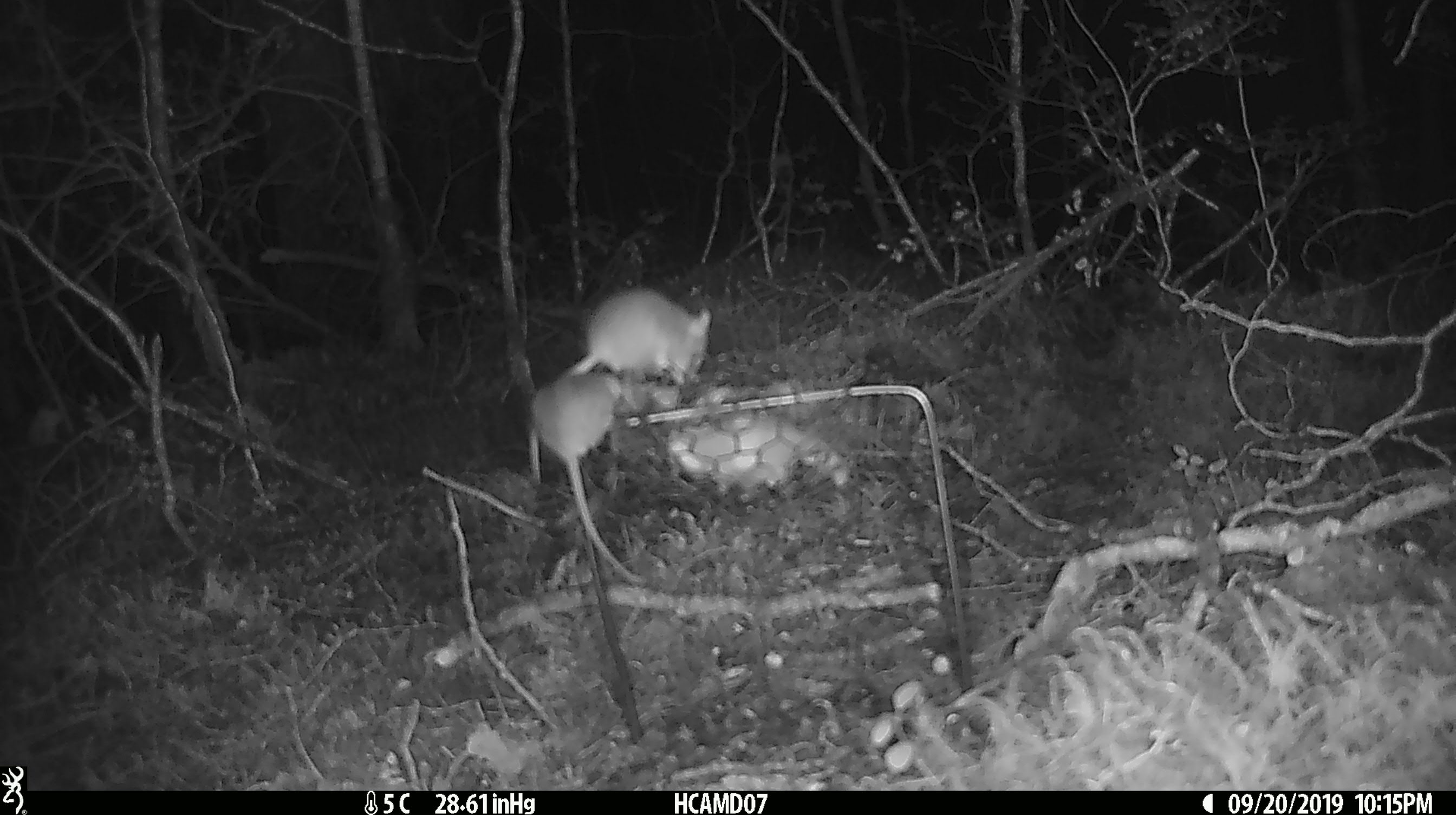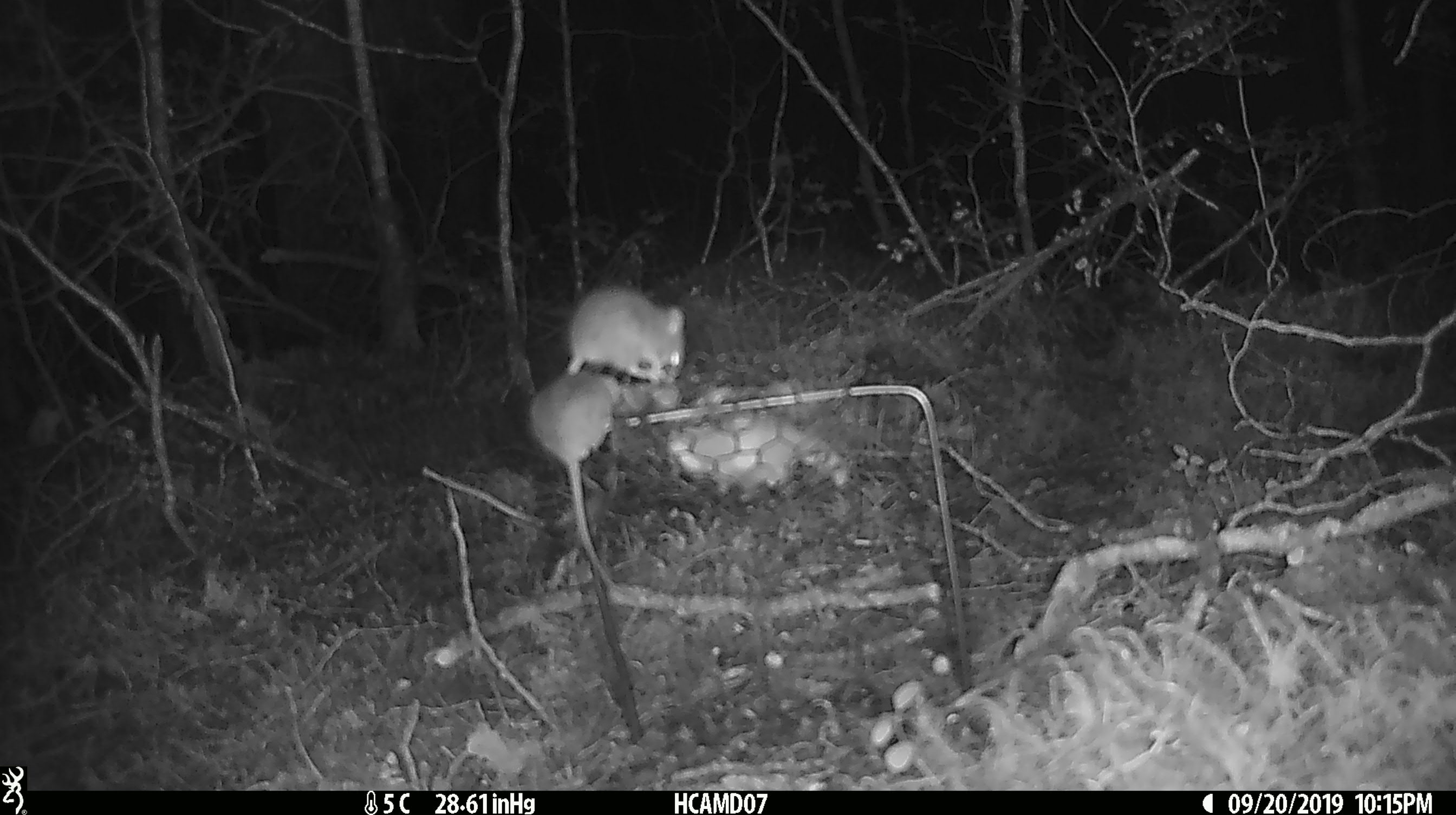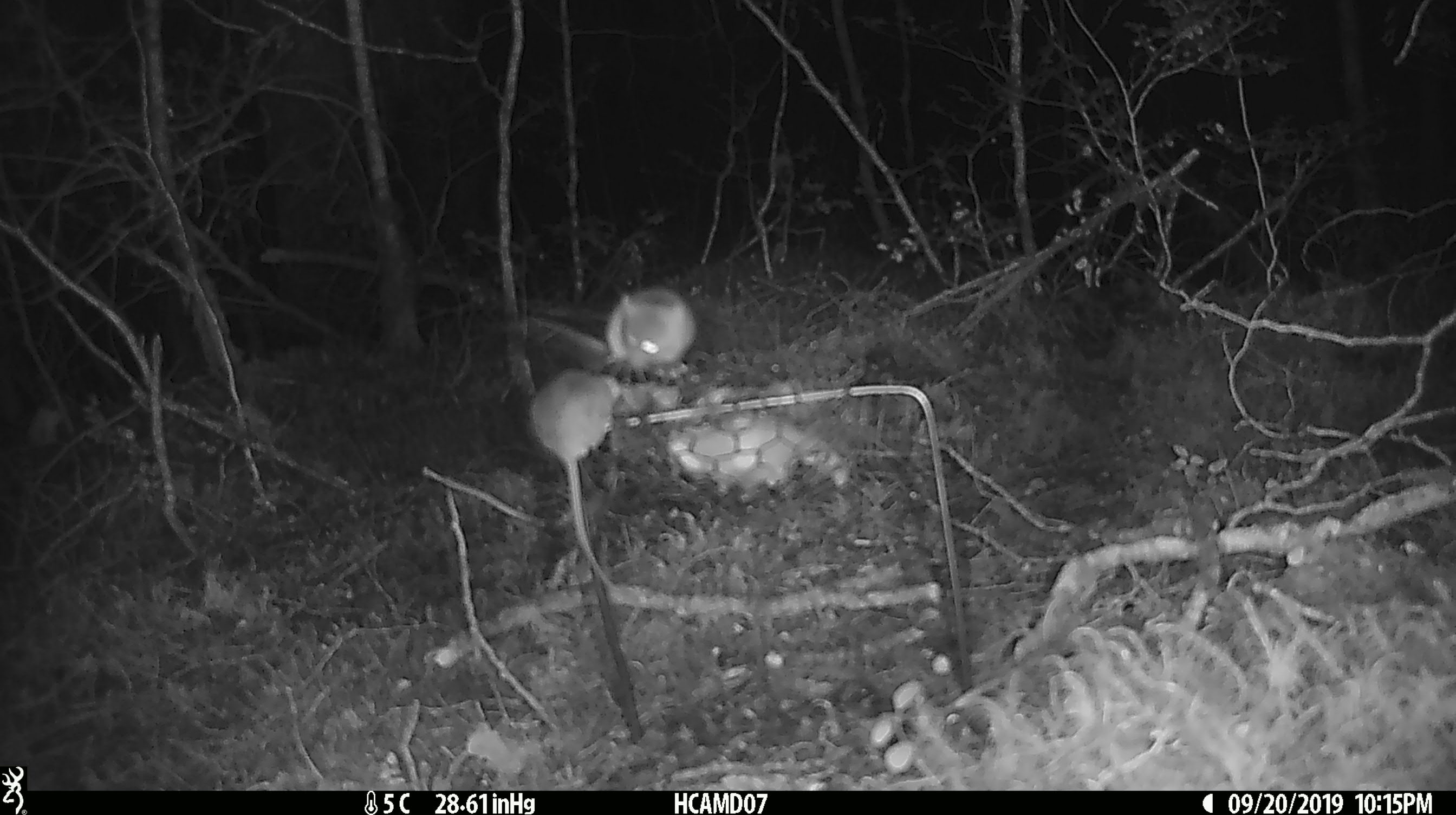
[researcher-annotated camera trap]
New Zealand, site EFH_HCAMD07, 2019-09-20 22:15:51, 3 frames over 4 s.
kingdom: Animalia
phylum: Chordata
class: Mammalia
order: Rodentia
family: Muridae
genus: Mus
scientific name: Mus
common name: mouse